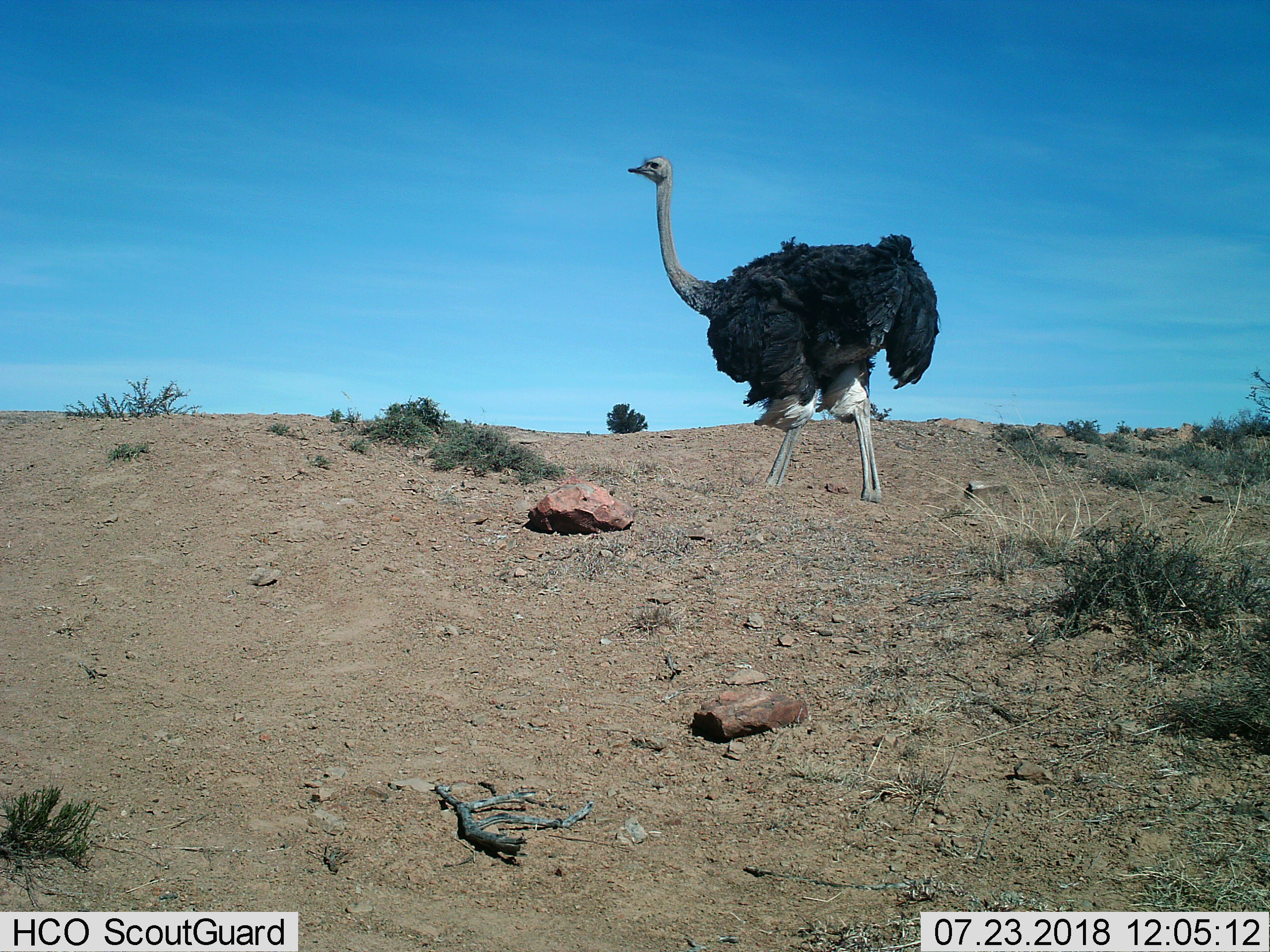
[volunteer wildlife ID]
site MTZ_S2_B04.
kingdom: Animalia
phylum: Chordata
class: Aves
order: Struthioniformes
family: Struthionidae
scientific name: Struthionidae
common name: ostrich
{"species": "ostrich (Struthionidae)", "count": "1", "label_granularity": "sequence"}